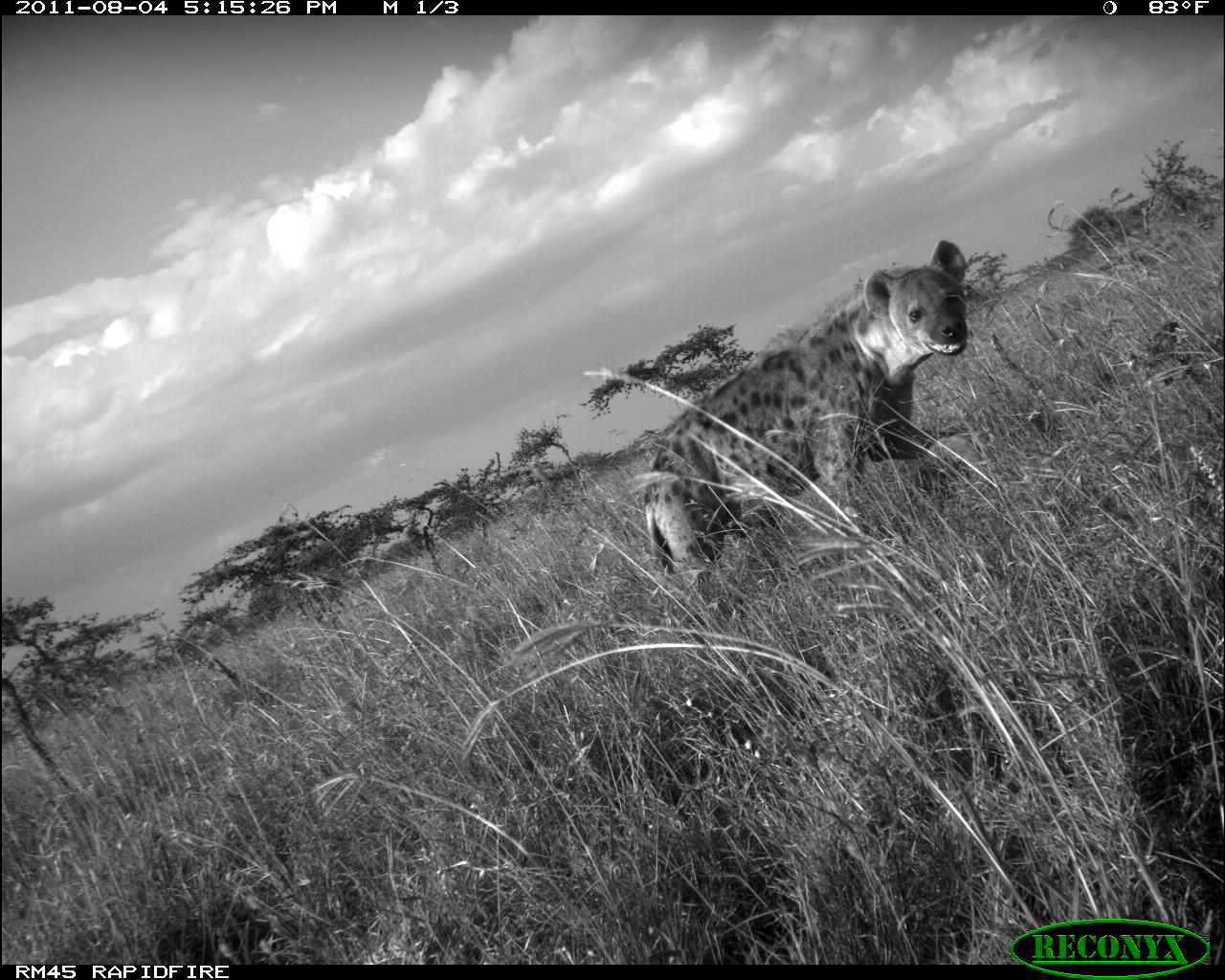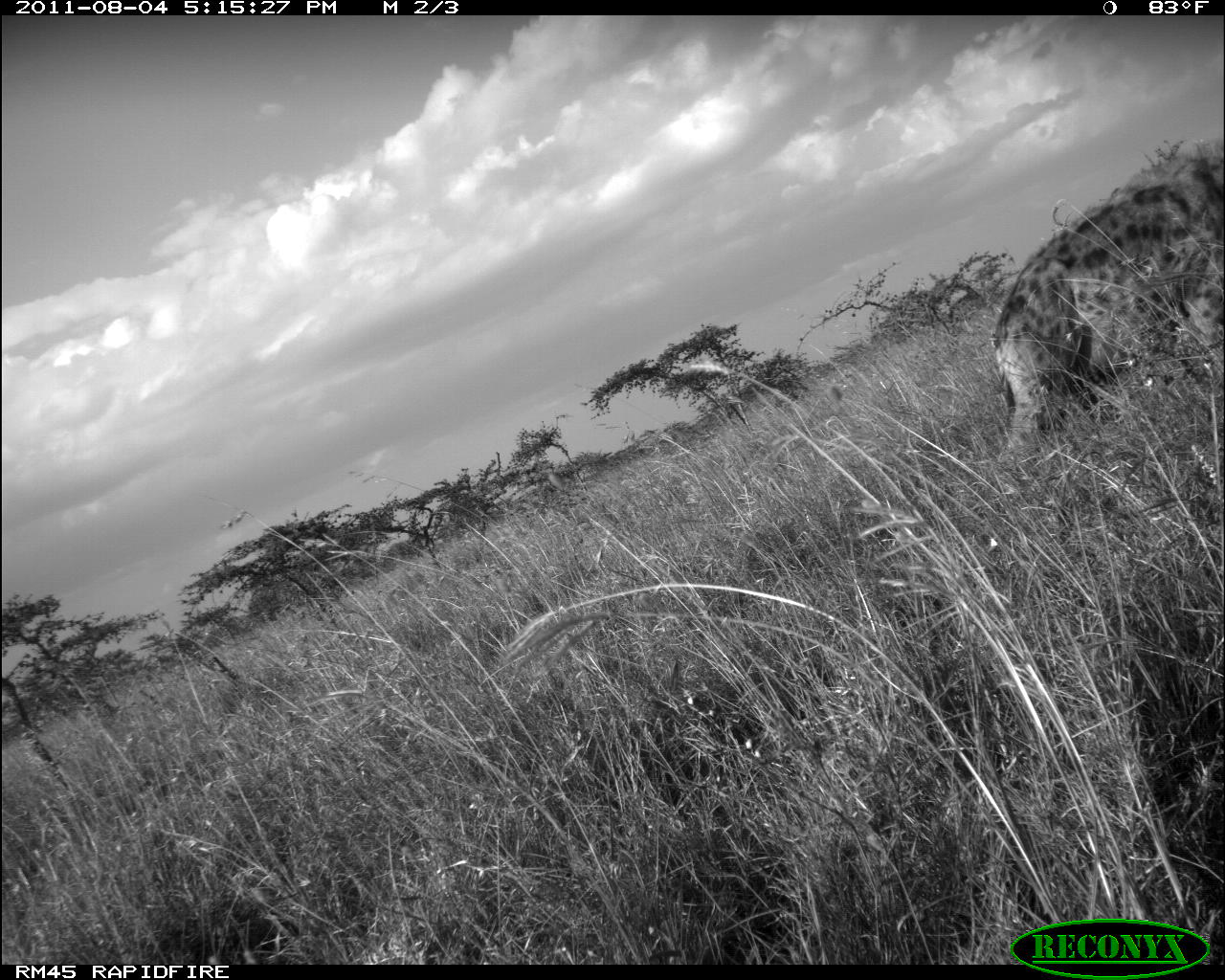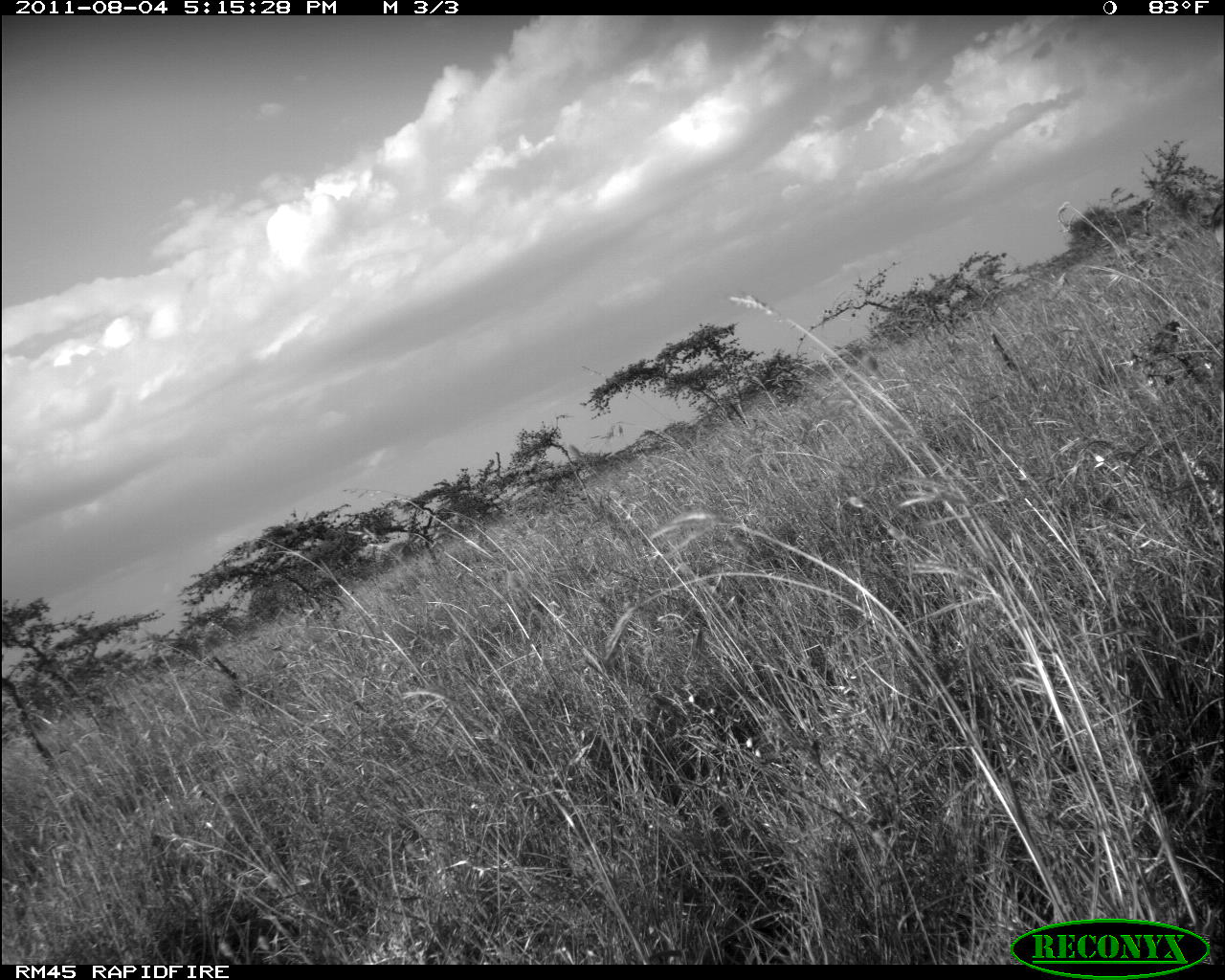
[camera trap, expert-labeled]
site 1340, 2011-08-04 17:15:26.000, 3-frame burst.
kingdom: Animalia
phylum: Chordata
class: Mammalia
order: Carnivora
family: Hyaenidae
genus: Crocuta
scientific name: Crocuta crocuta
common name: spotted hyena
Crocuta crocuta (spotted hyena), count 1.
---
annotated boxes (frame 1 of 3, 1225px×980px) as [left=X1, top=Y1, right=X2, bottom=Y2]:
crocuta crocuta: [left=642, top=238, right=971, bottom=616]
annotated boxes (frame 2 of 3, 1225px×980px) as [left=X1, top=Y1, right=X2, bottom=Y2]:
crocuta crocuta: [left=990, top=158, right=1222, bottom=462]